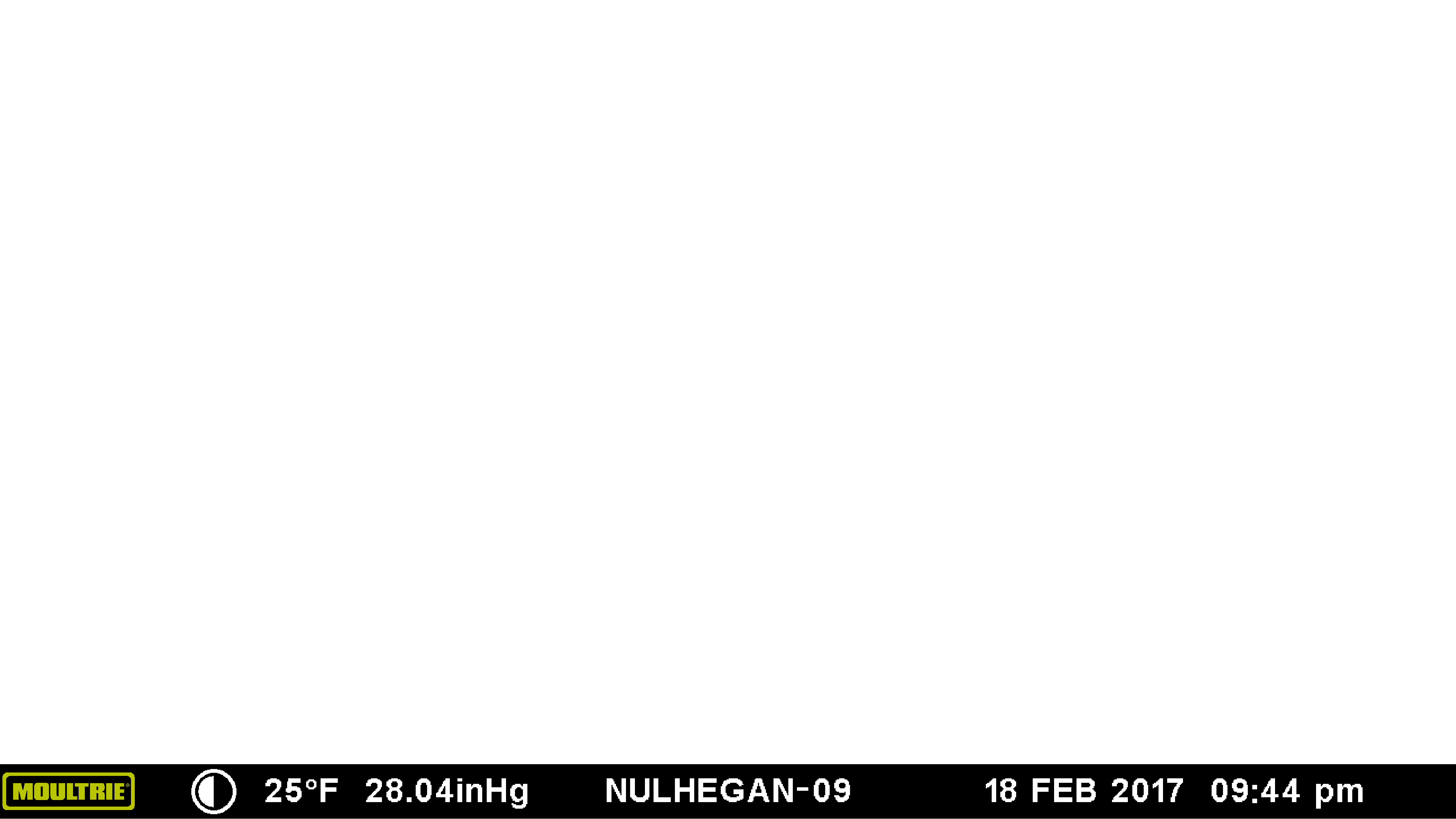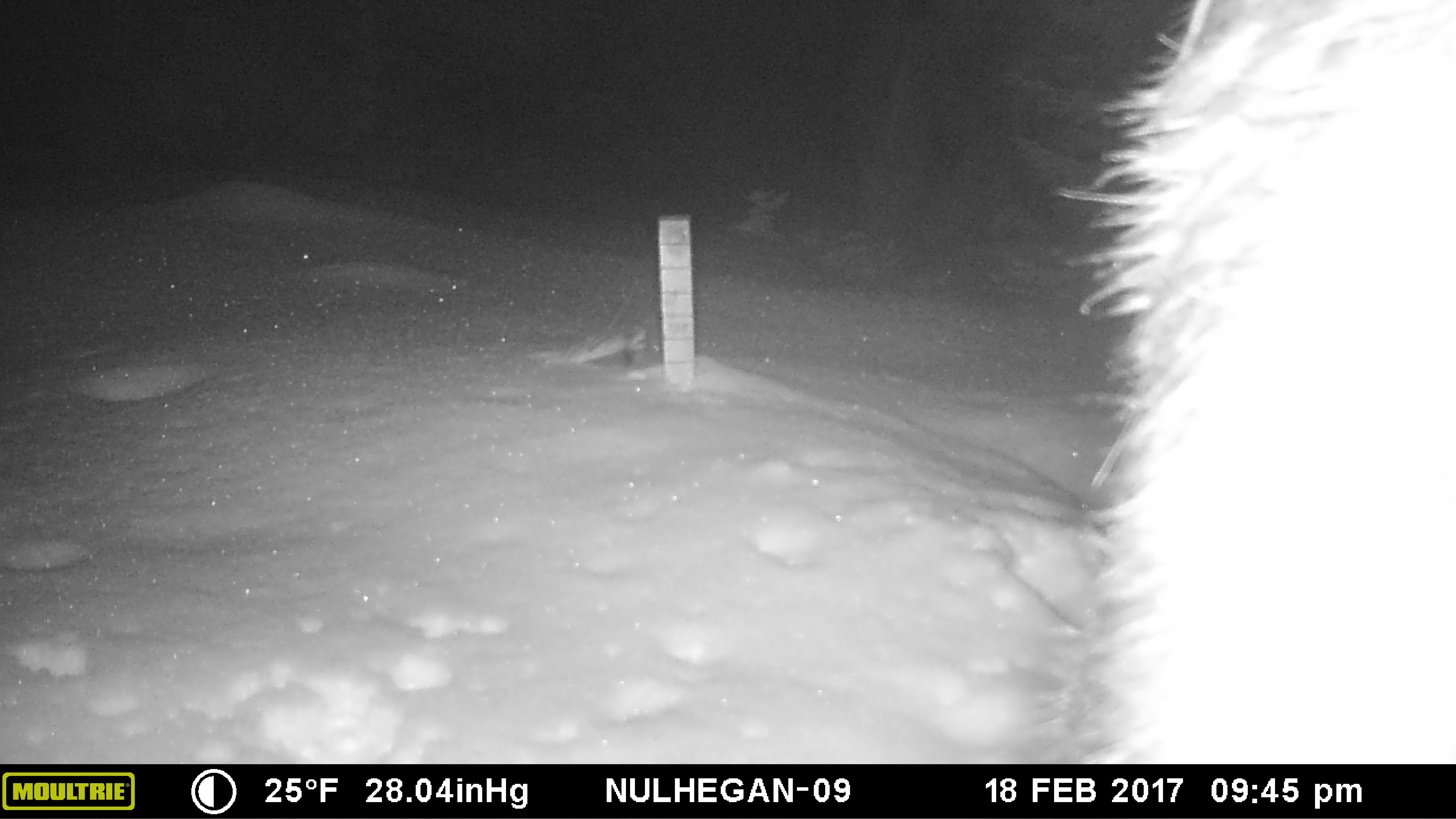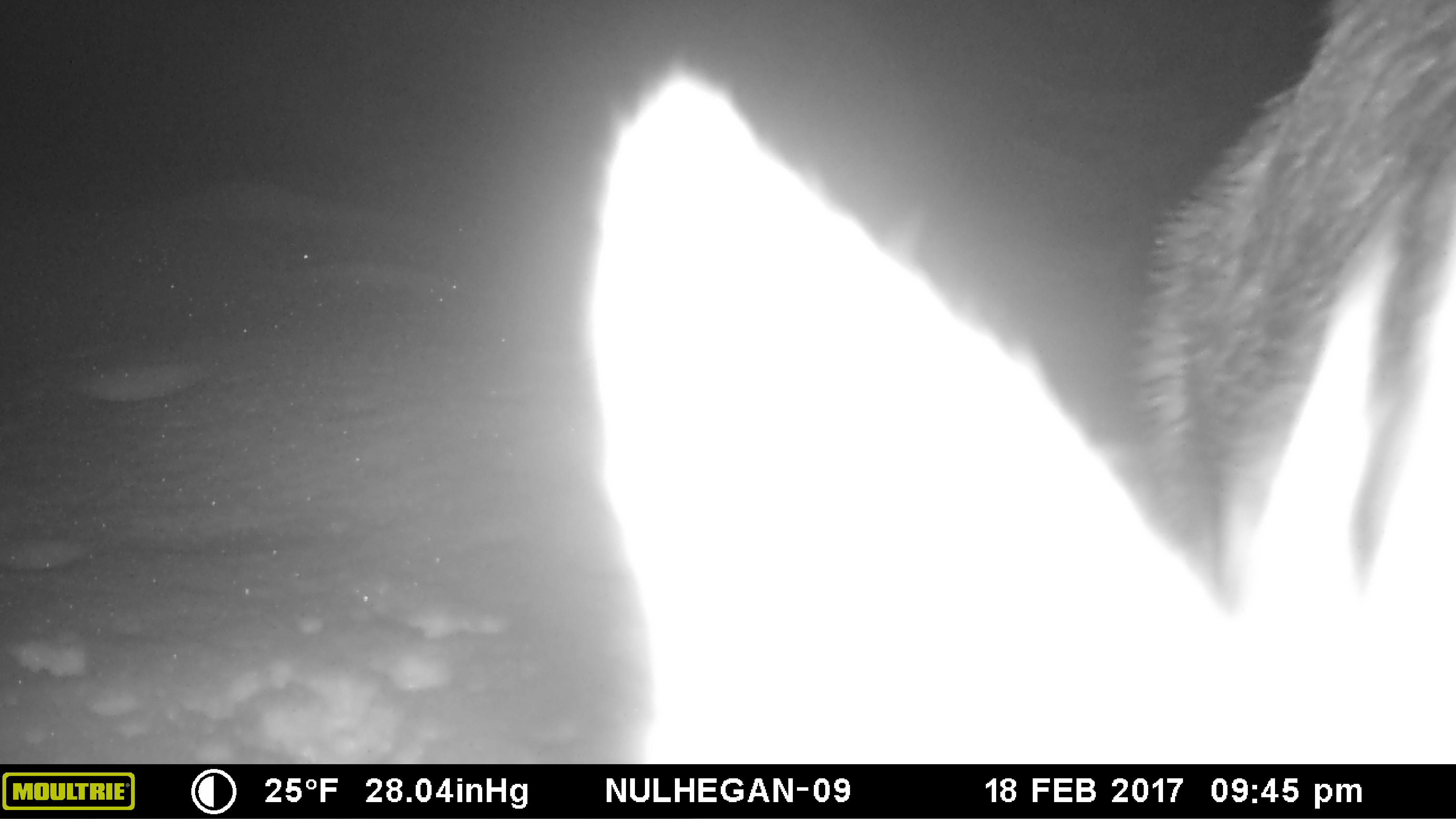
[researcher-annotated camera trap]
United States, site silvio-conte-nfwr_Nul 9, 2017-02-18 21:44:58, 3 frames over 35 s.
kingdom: Animalia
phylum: Chordata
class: Mammalia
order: Artiodactyla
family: Cervidae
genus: Alces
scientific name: Alces alces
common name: moose